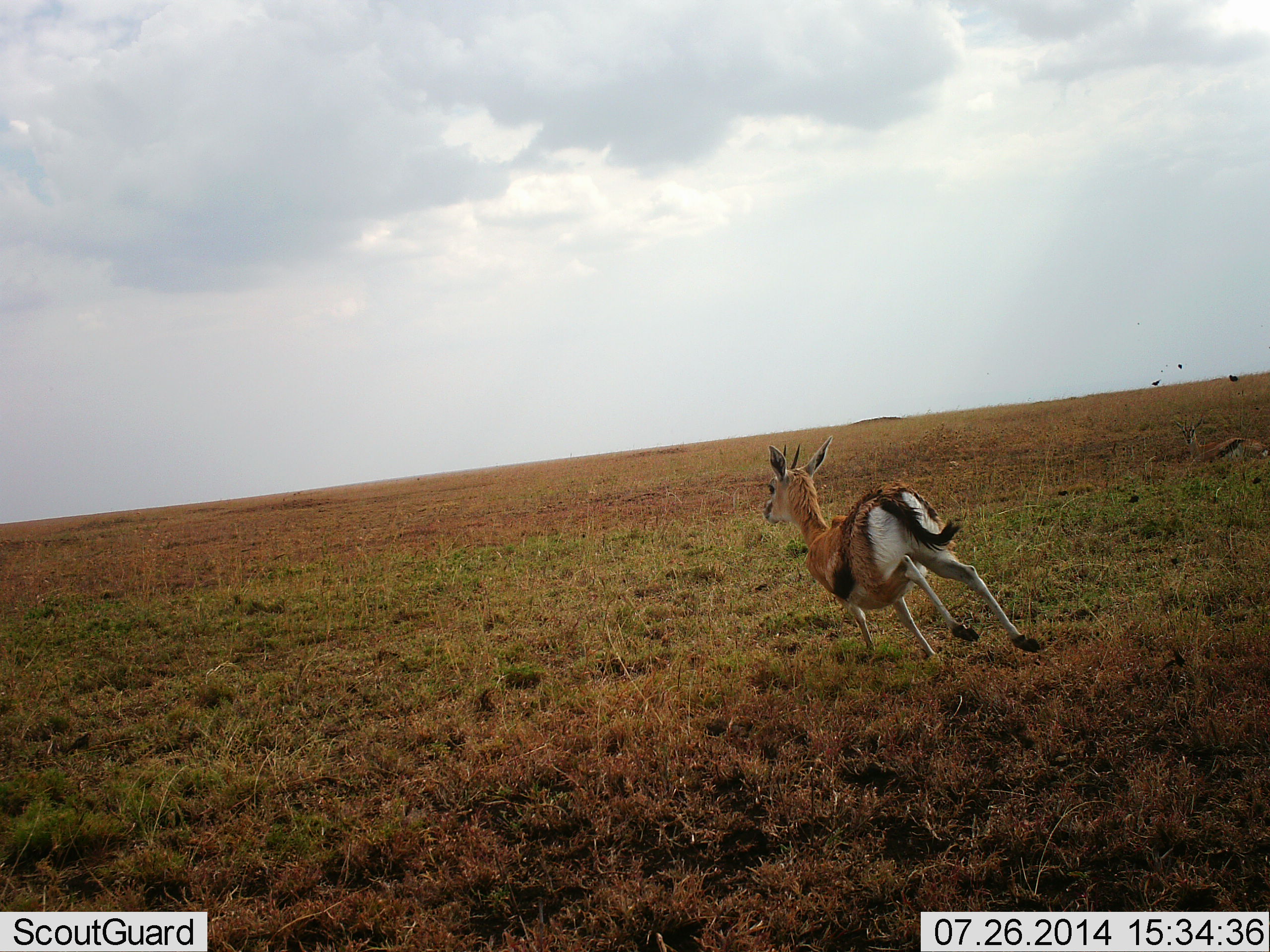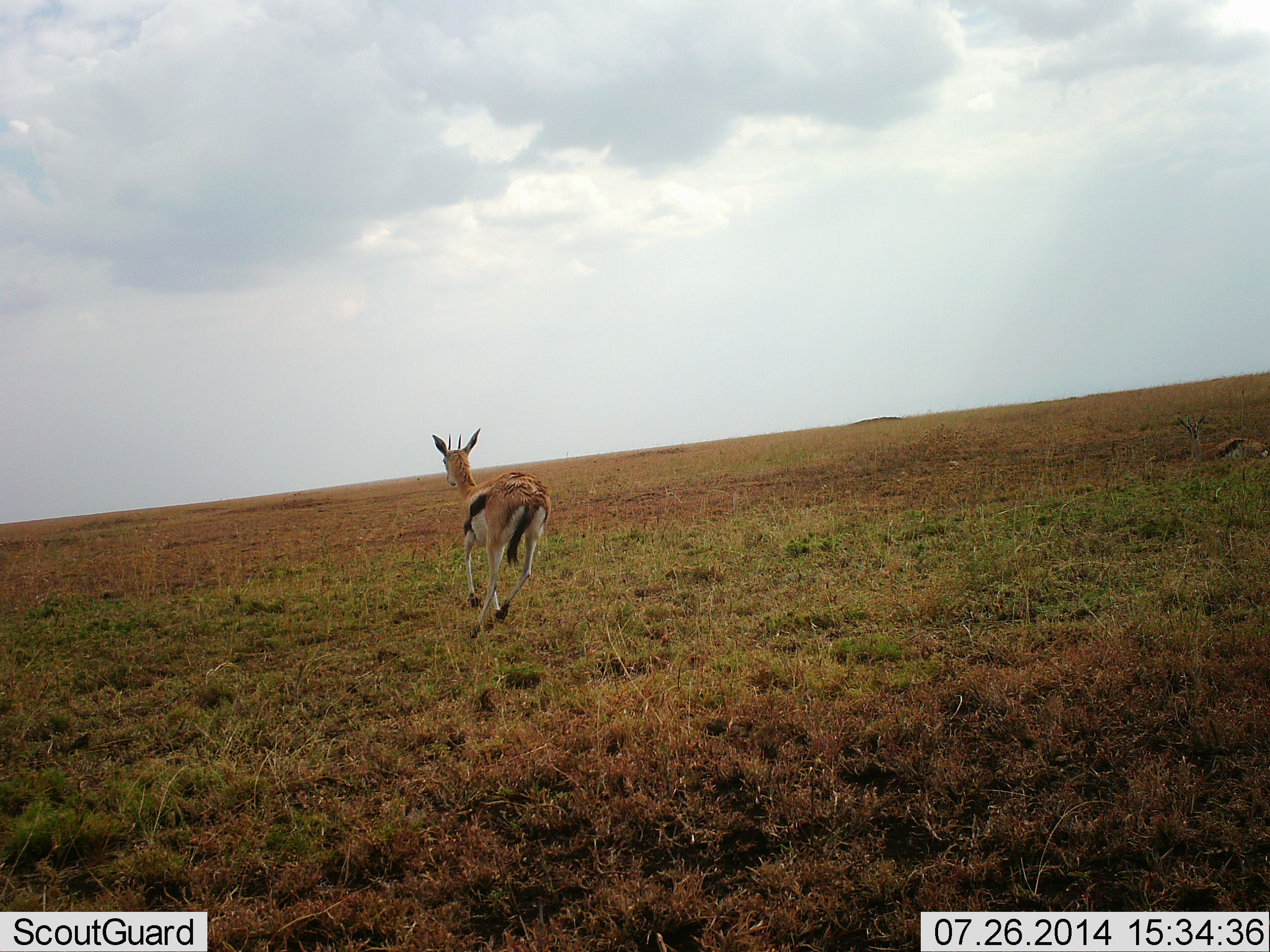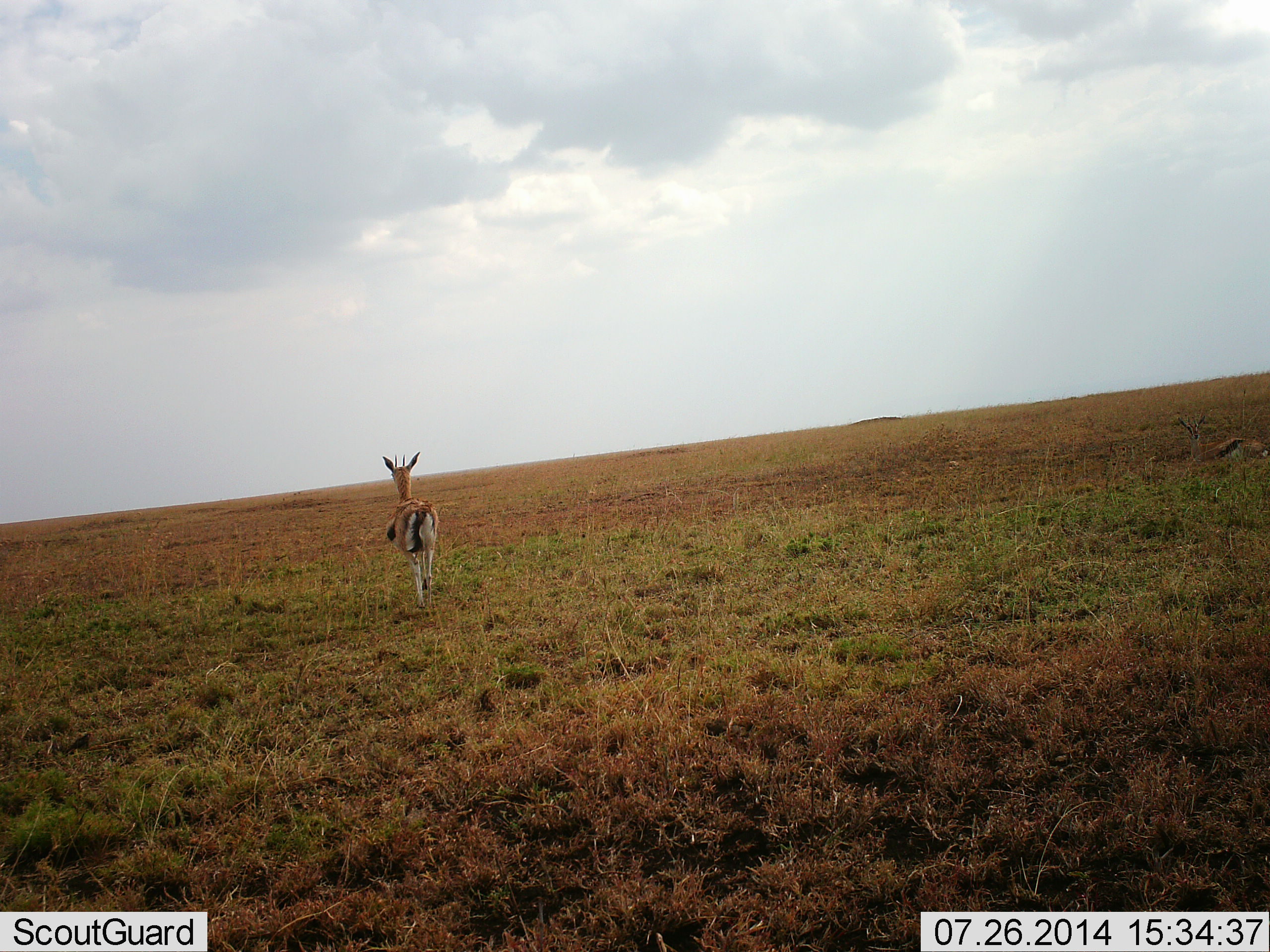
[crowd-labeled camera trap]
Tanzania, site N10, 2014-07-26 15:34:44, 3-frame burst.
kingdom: Animalia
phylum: Chordata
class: Mammalia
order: Artiodactyla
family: Bovidae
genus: Eudorcas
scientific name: Eudorcas thomsonii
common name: thomson's gazelle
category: gazellethomsons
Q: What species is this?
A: Gazellethomsons (thomson's gazelle) (Eudorcas thomsonii).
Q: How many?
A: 1.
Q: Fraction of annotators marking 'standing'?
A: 10%.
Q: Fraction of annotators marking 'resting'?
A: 20%.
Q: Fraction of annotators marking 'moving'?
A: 100%.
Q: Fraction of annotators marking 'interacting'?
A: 0%.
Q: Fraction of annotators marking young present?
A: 0%.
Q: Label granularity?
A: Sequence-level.